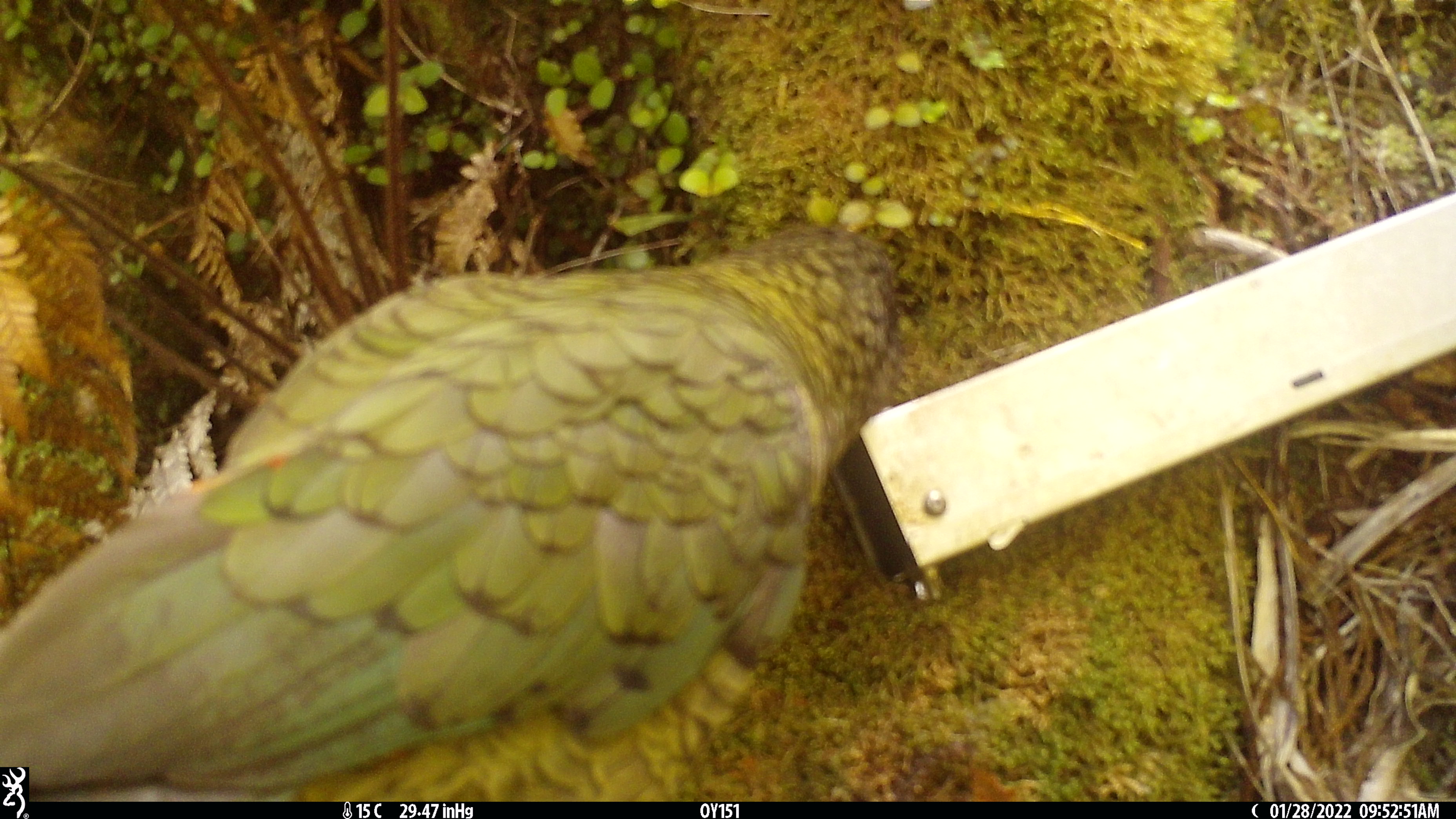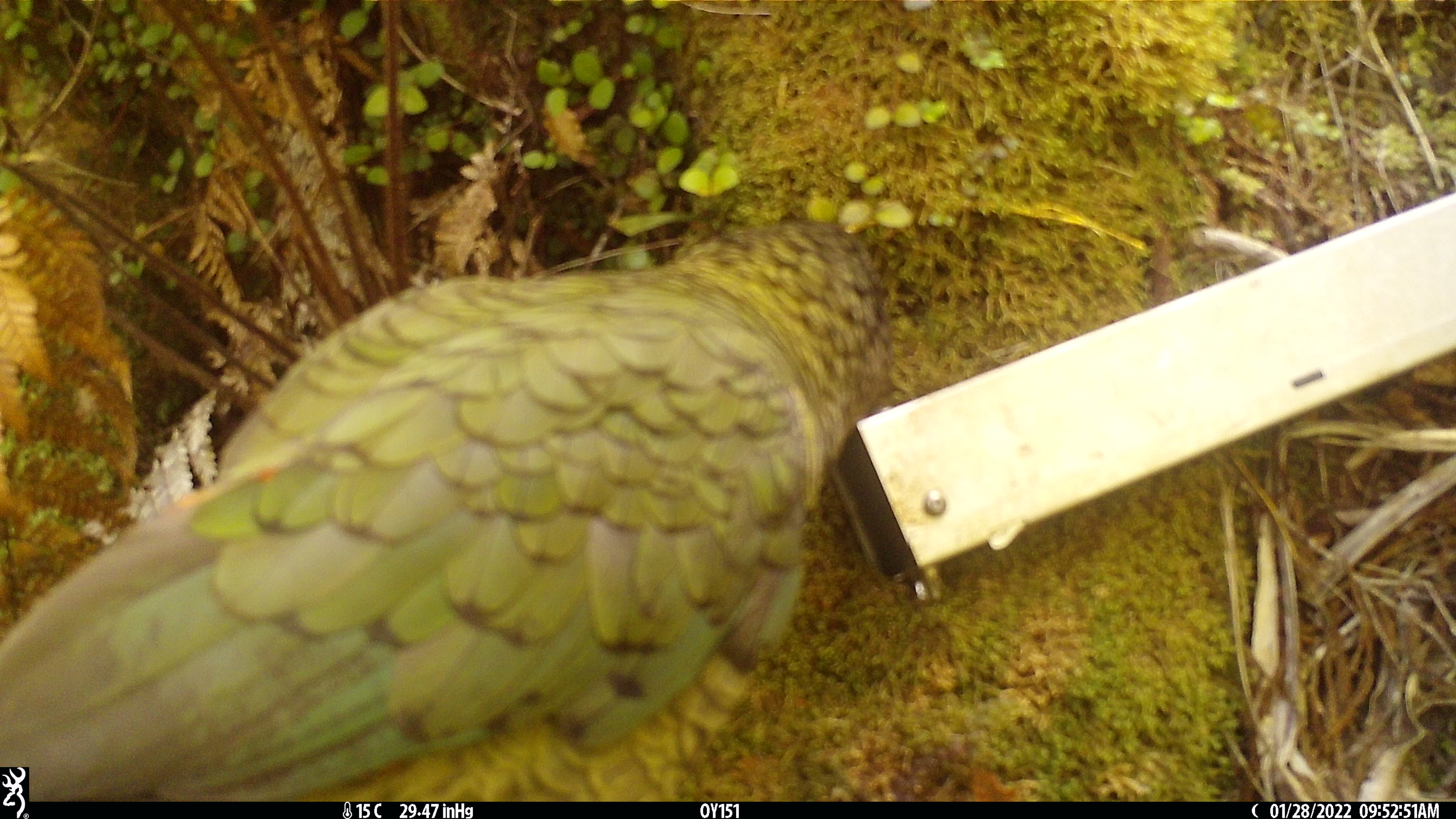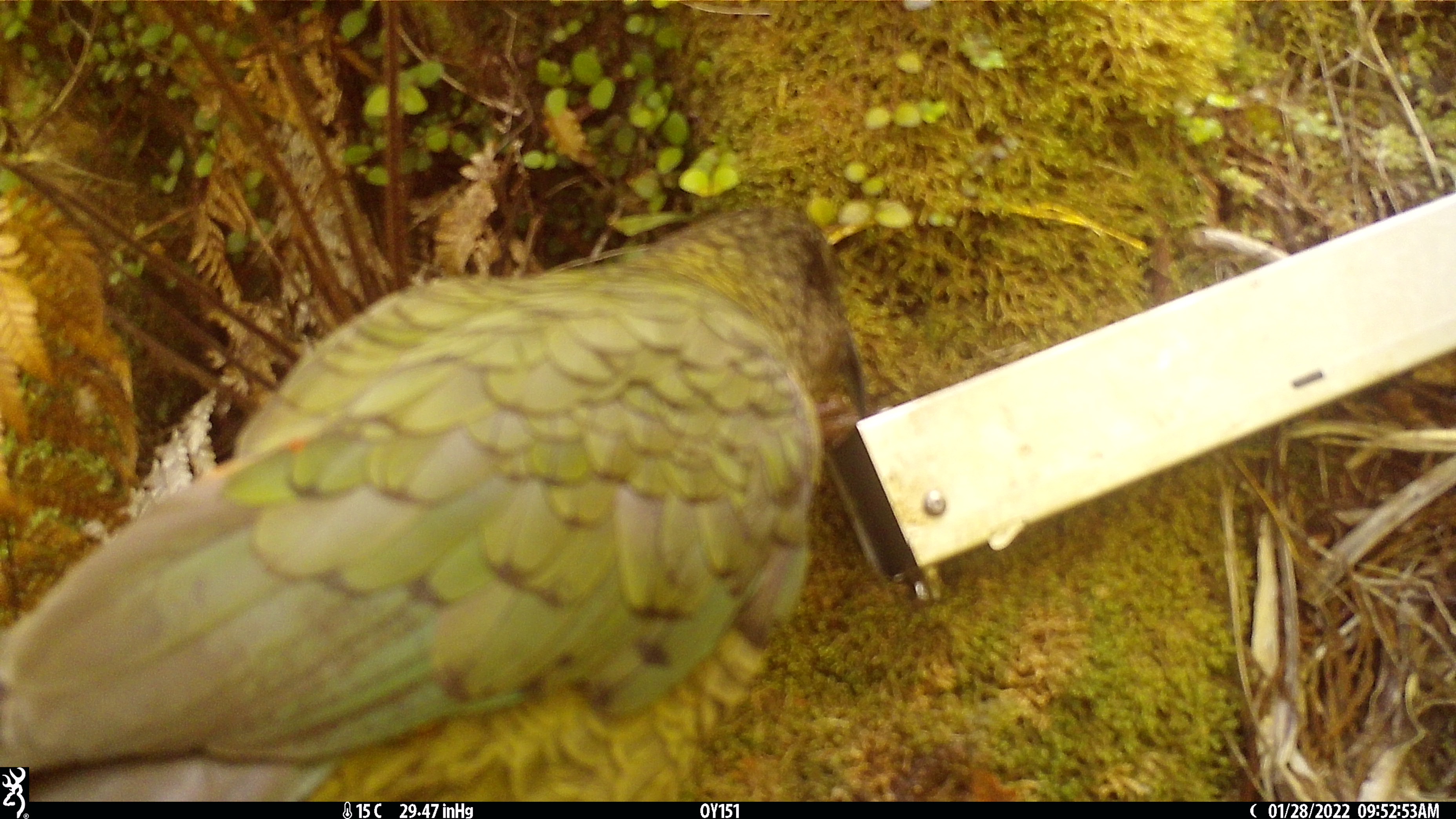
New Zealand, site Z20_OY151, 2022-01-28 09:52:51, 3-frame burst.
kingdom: Animalia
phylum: Chordata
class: Aves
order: Psittaciformes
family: Strigopidae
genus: Nestor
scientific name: Nestor notabilis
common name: kea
Kea (Nestor notabilis).